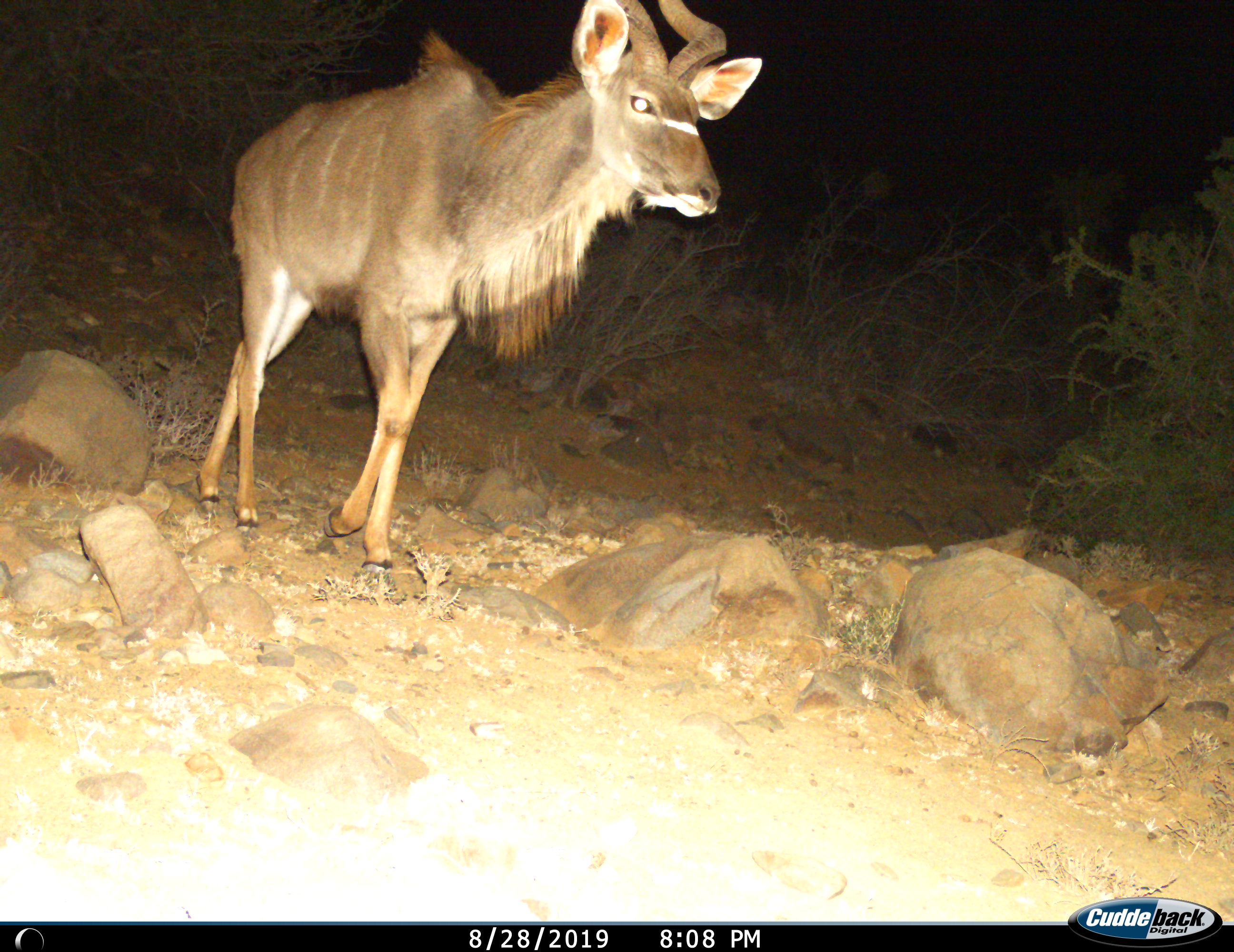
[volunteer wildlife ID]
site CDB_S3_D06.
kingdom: Animalia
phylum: Chordata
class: Mammalia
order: Artiodactyla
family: Bovidae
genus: Tragelaphus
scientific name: Tragelaphus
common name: kudu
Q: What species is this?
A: Kudu (Tragelaphus).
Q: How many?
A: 1.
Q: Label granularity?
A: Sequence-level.